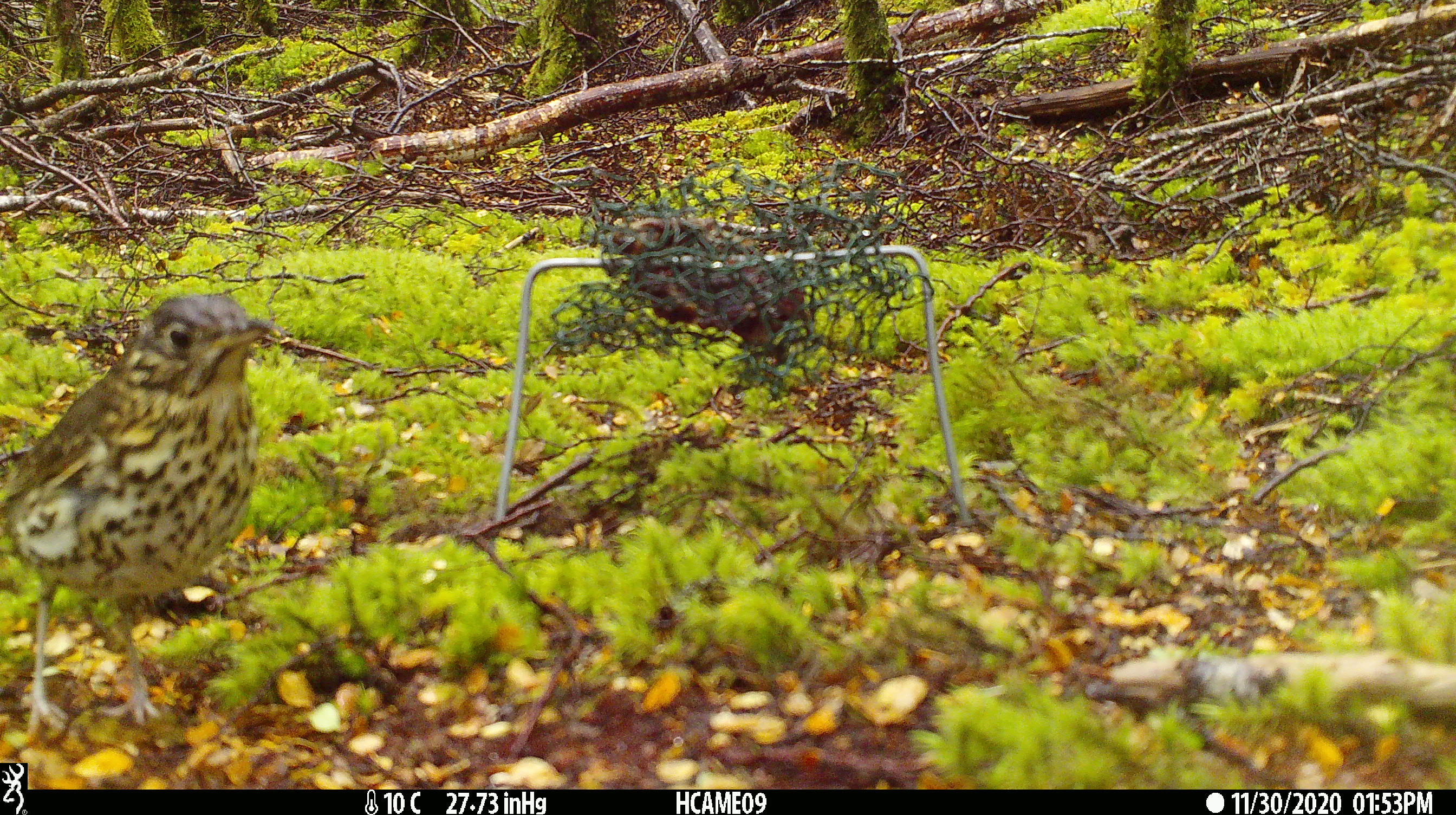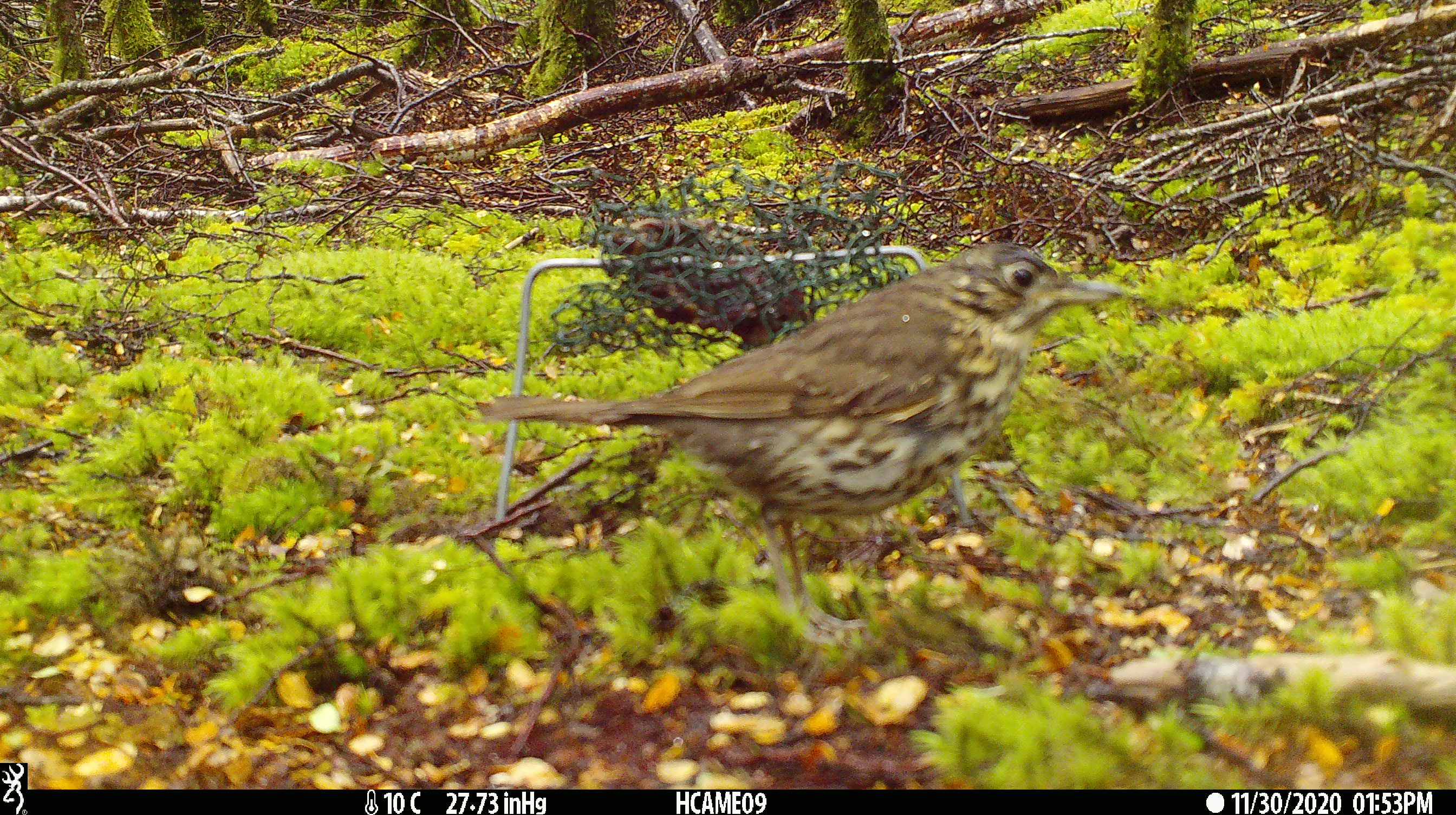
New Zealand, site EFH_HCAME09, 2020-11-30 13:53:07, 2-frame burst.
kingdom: Animalia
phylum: Chordata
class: Aves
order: Passeriformes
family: Turdidae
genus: Turdus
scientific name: Turdus philomelos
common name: song thrush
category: thrush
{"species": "thrush (song thrush) (Turdus philomelos)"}